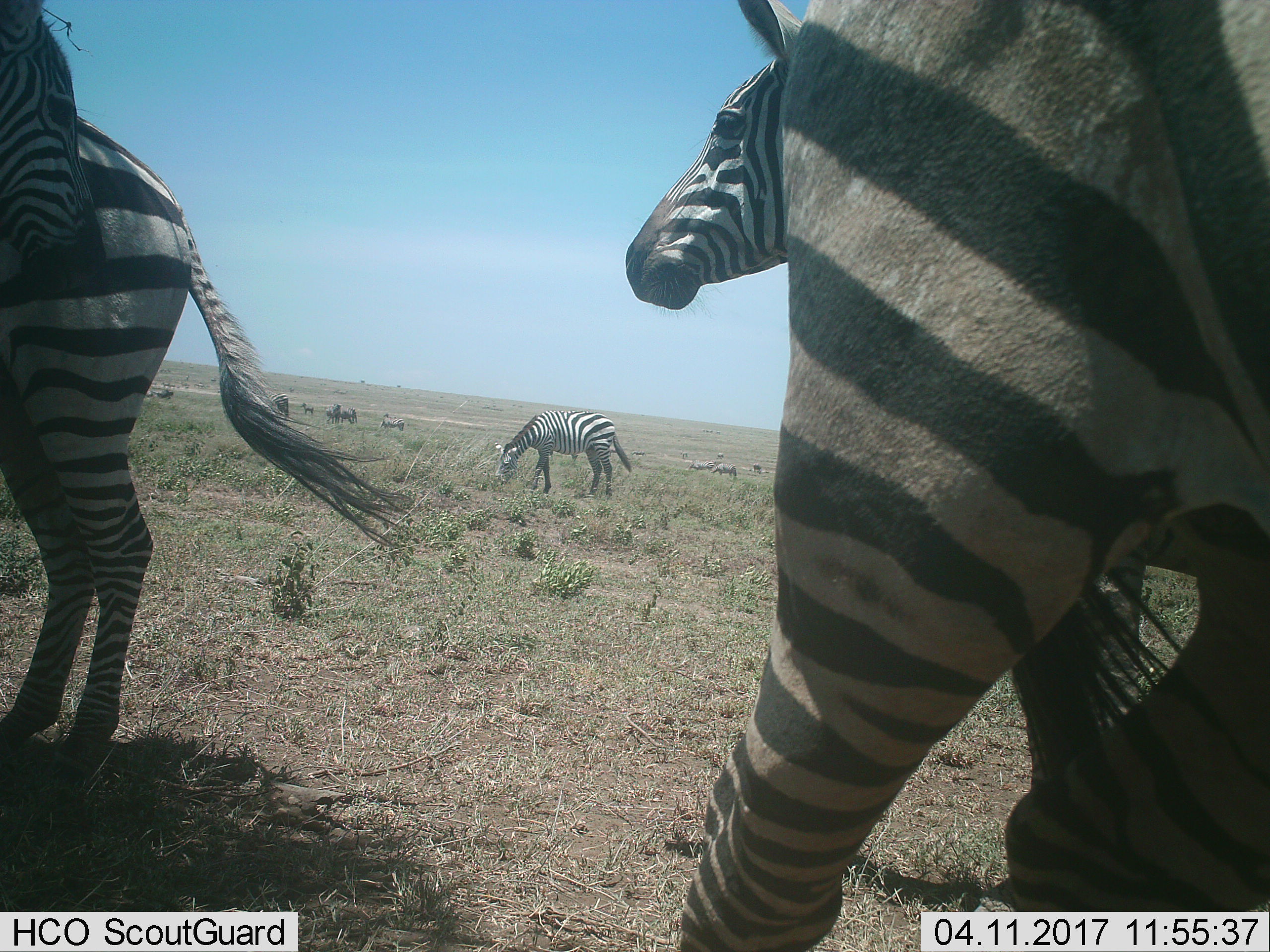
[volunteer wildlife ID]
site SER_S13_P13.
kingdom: Animalia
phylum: Chordata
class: Mammalia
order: Perissodactyla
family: Equidae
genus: Equus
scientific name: Equus quagga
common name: plains zebra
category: zebraplains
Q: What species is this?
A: Zebraplains (plains zebra) (Equus quagga).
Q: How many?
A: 5.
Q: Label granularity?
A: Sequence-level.